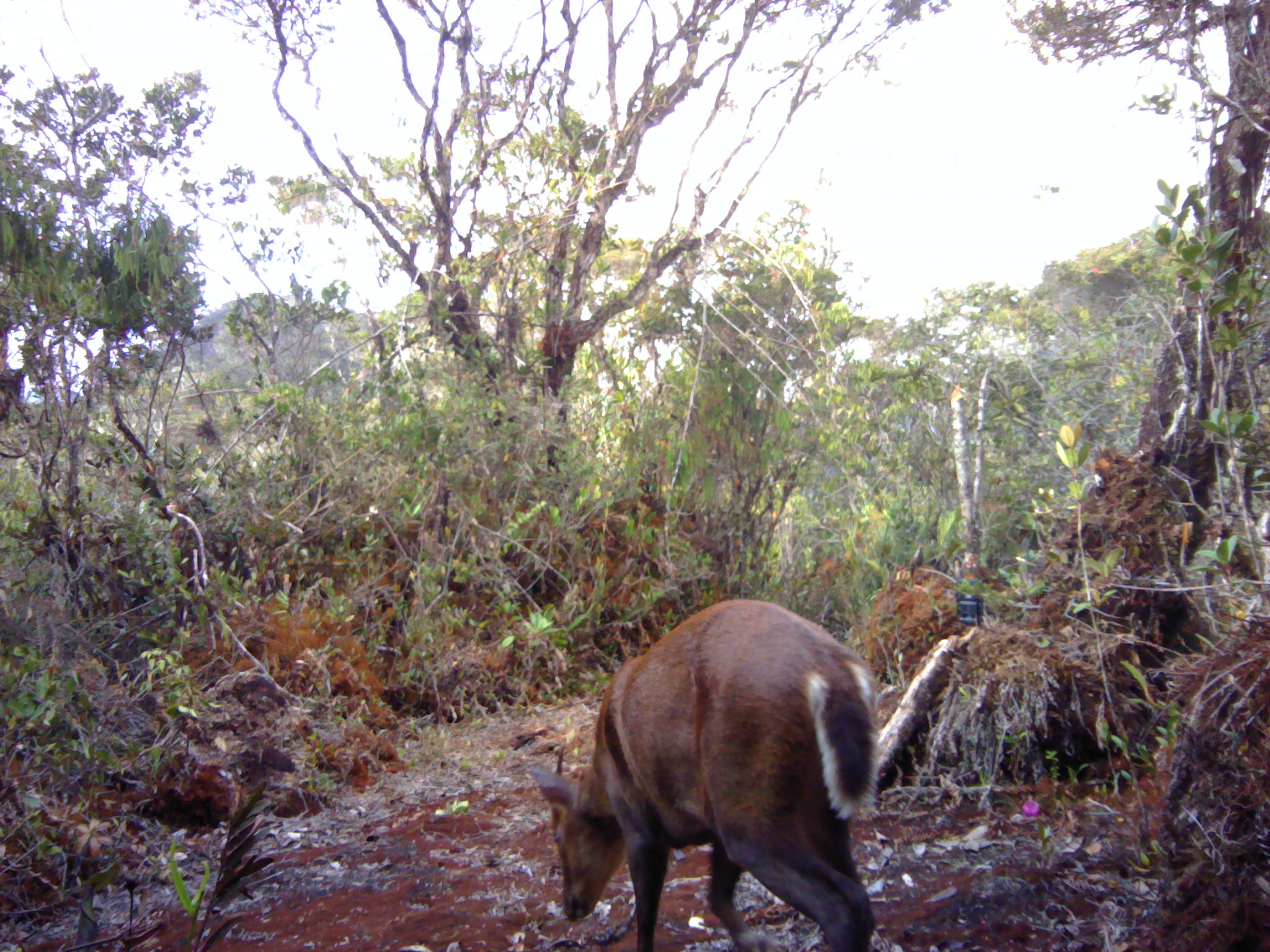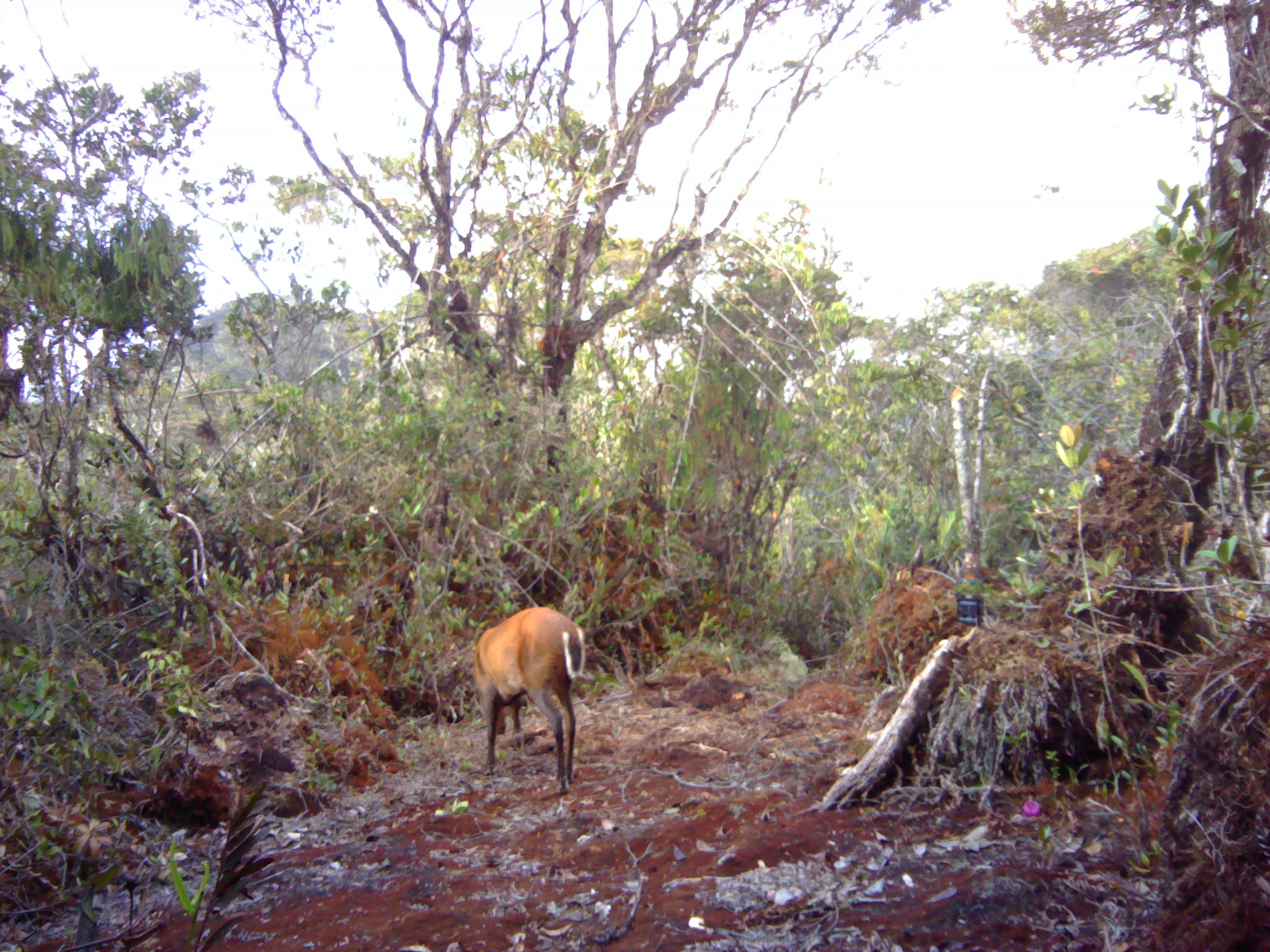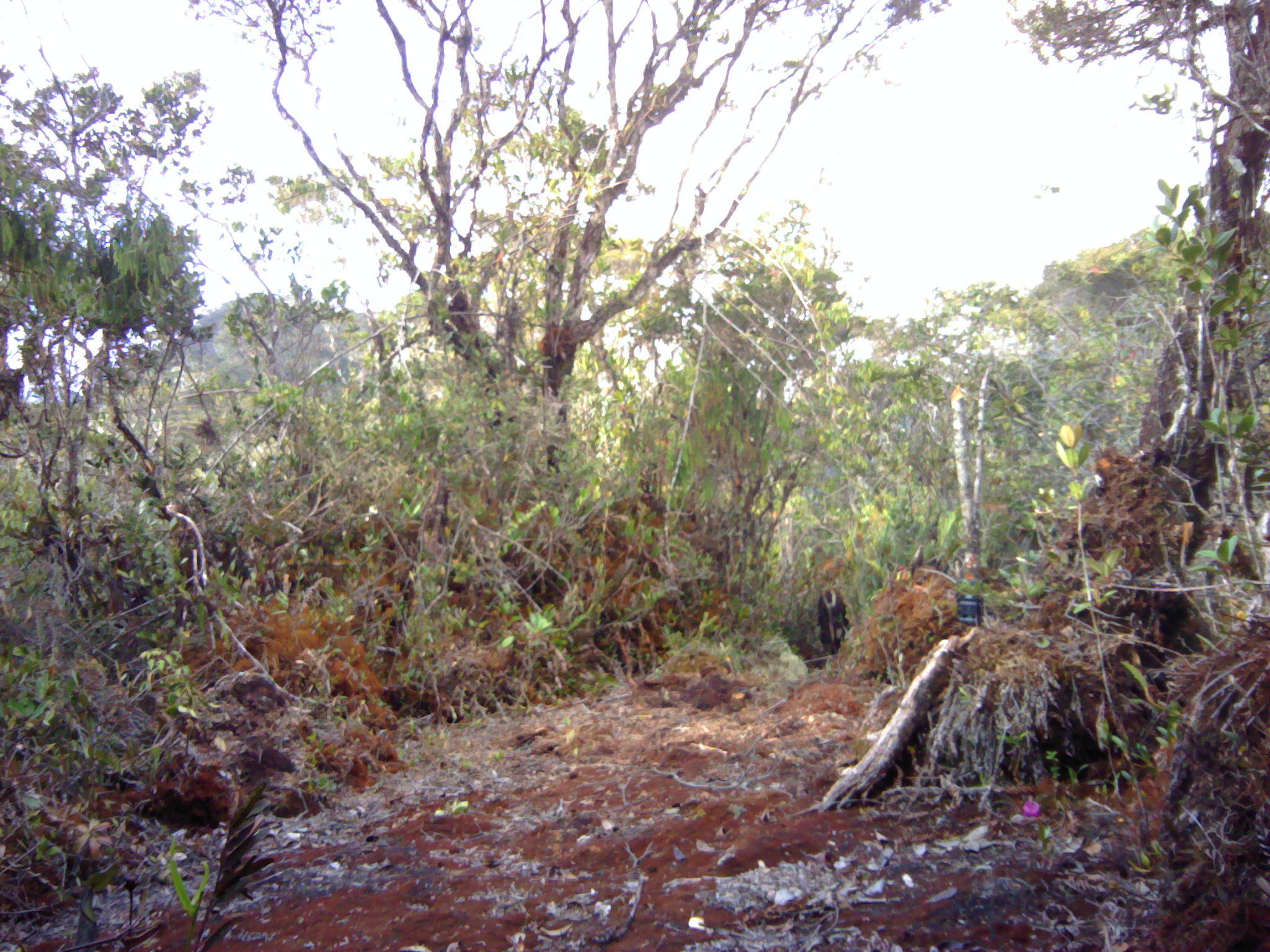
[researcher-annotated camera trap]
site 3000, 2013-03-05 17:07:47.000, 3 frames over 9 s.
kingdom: Animalia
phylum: Chordata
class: Mammalia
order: Artiodactyla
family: Cervidae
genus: Muntiacus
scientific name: Muntiacus muntjak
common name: southern red muntjac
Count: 1.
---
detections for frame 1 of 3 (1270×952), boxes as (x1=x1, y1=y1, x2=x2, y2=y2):
muntiacus muntjak: (x1=530, y1=597, x2=882, y2=952)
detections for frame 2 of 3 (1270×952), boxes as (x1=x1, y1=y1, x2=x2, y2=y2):
muntiacus muntjak: (x1=471, y1=605, x2=585, y2=793)